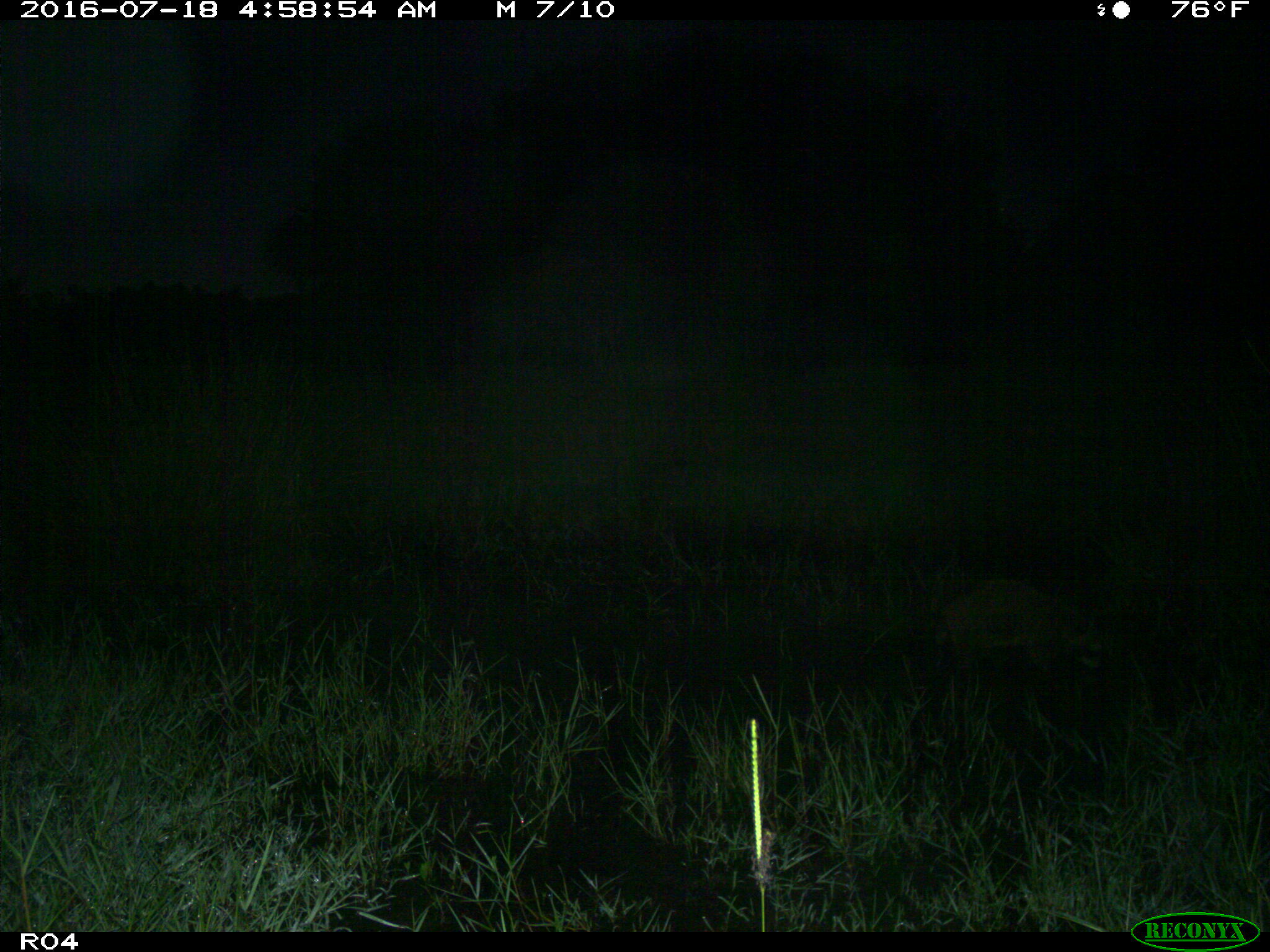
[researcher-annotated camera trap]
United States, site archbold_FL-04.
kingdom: Animalia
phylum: Chordata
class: Mammalia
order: Carnivora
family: Procyonidae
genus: Procyon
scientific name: Procyon lotor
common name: common raccoon